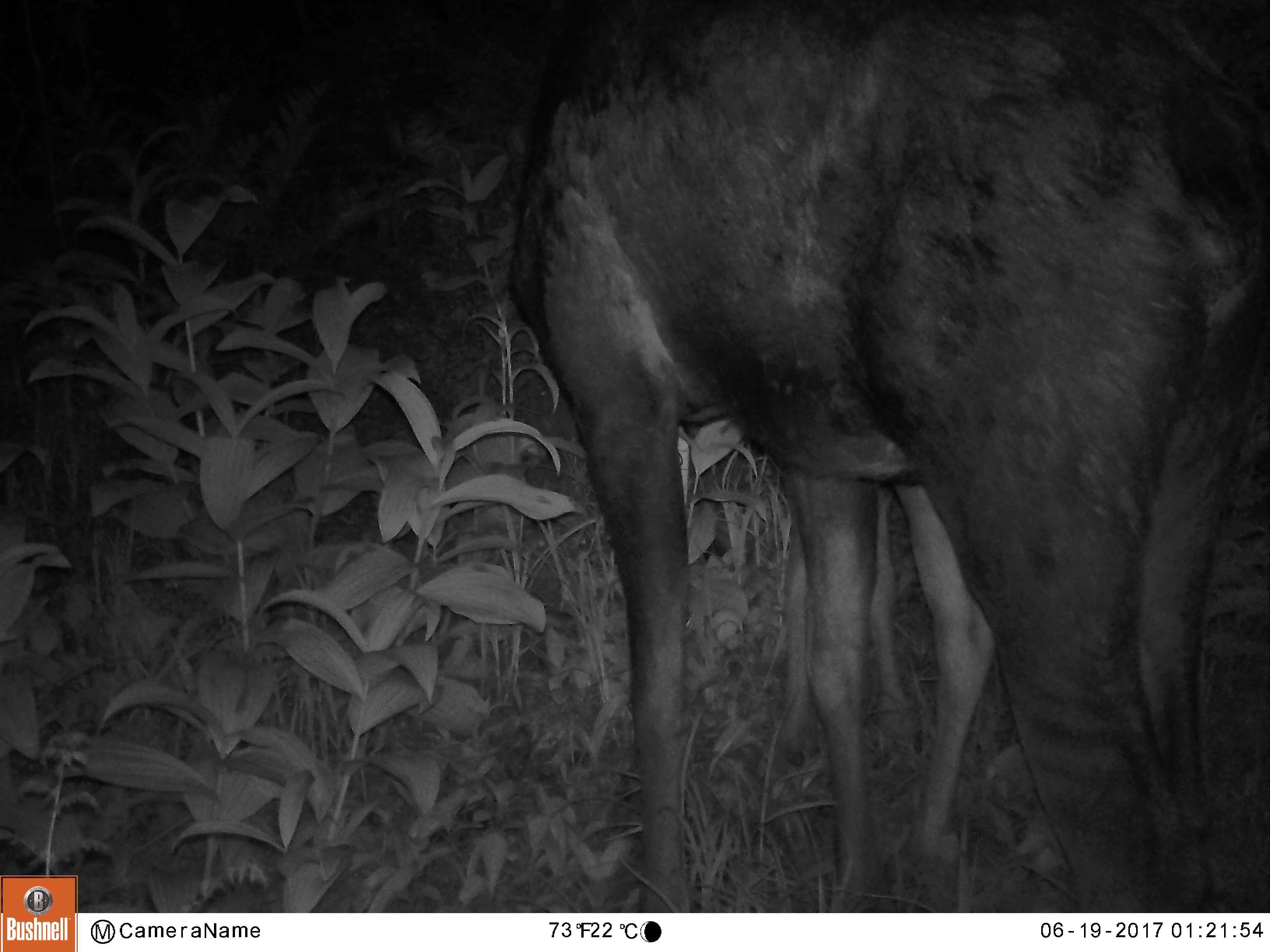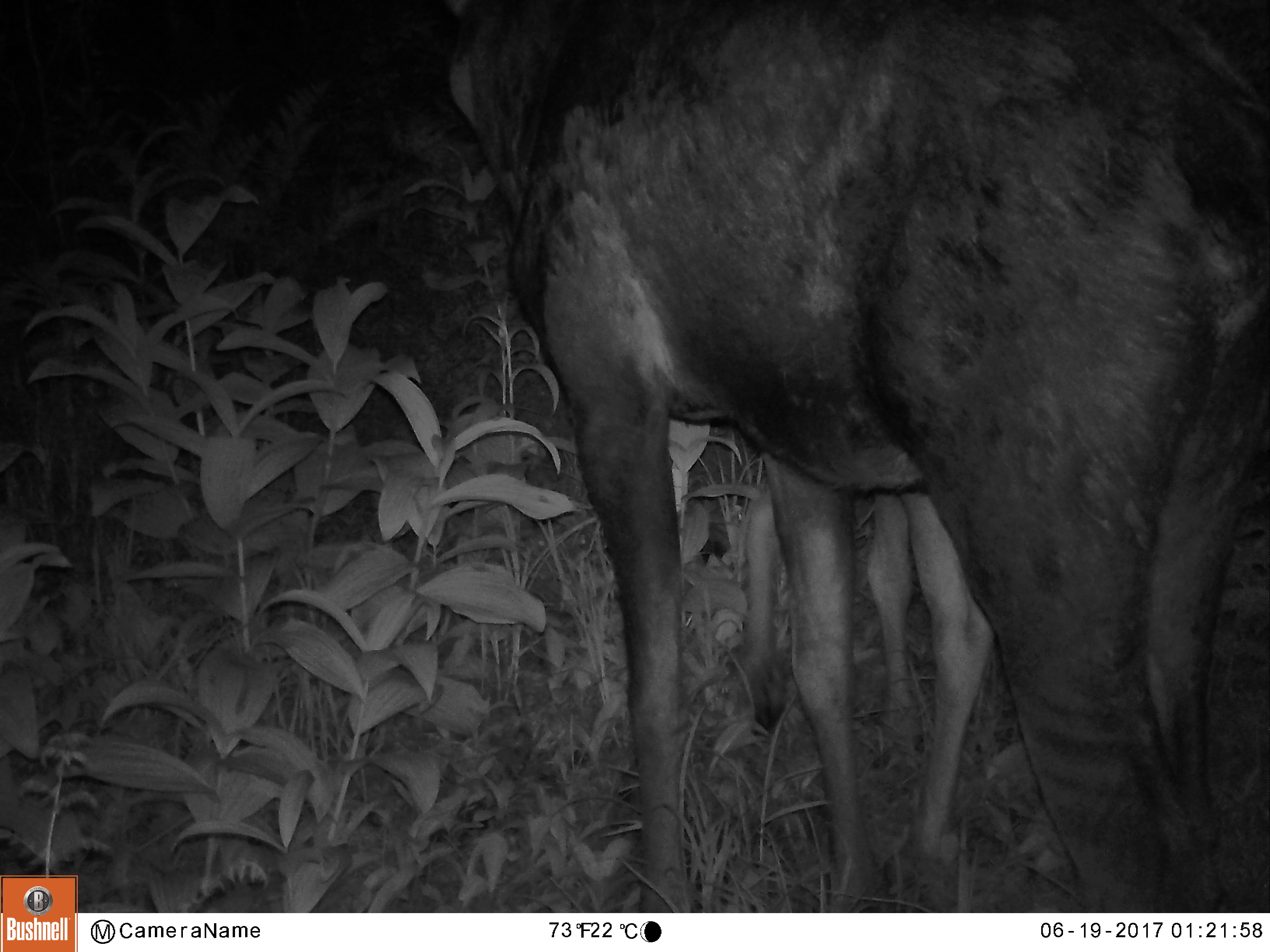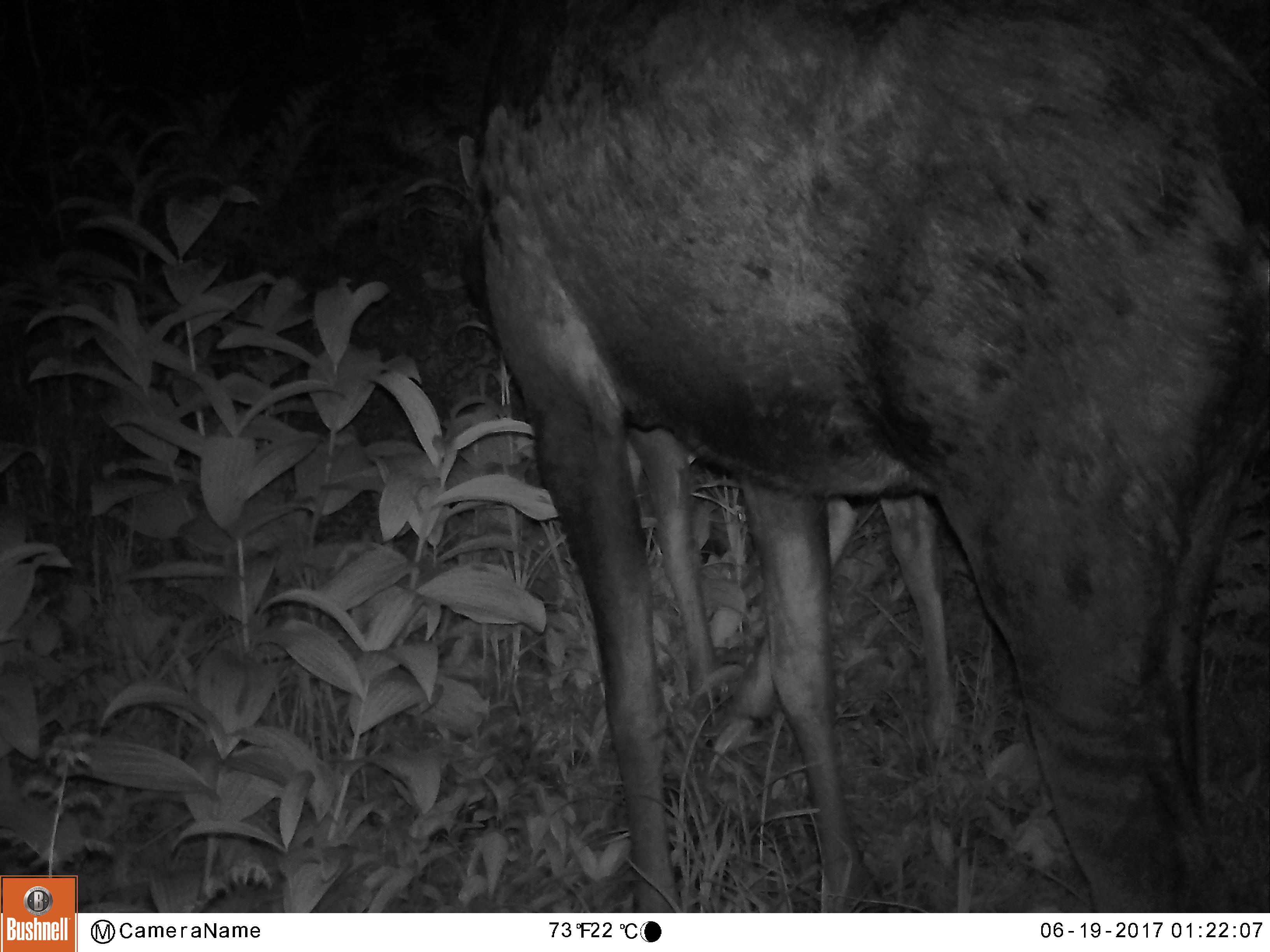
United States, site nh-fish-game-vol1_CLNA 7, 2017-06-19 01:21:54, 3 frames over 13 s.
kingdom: Animalia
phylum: Chordata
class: Mammalia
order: Artiodactyla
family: Cervidae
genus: Alces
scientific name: Alces alces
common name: moose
Moose (Alces alces).